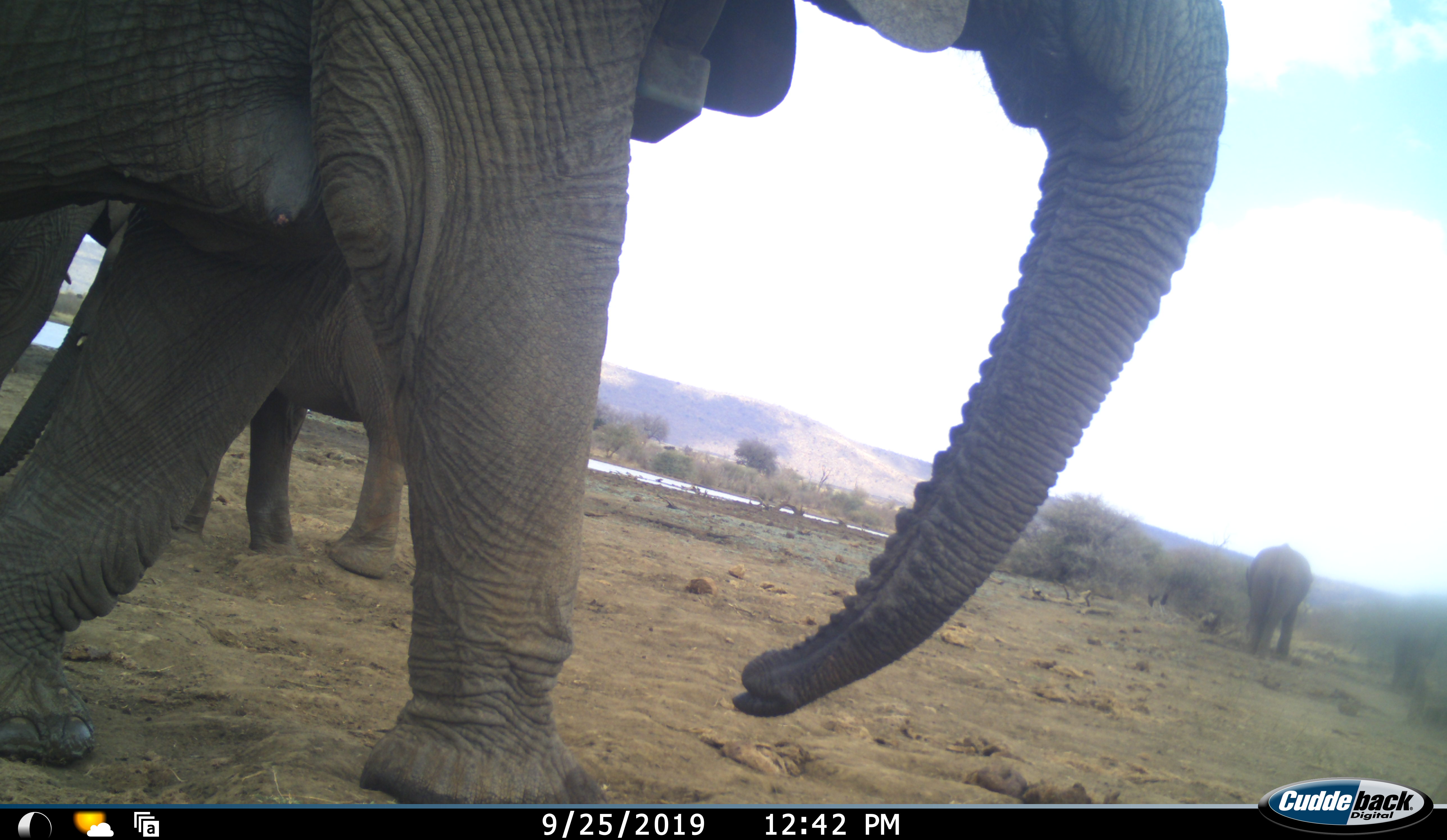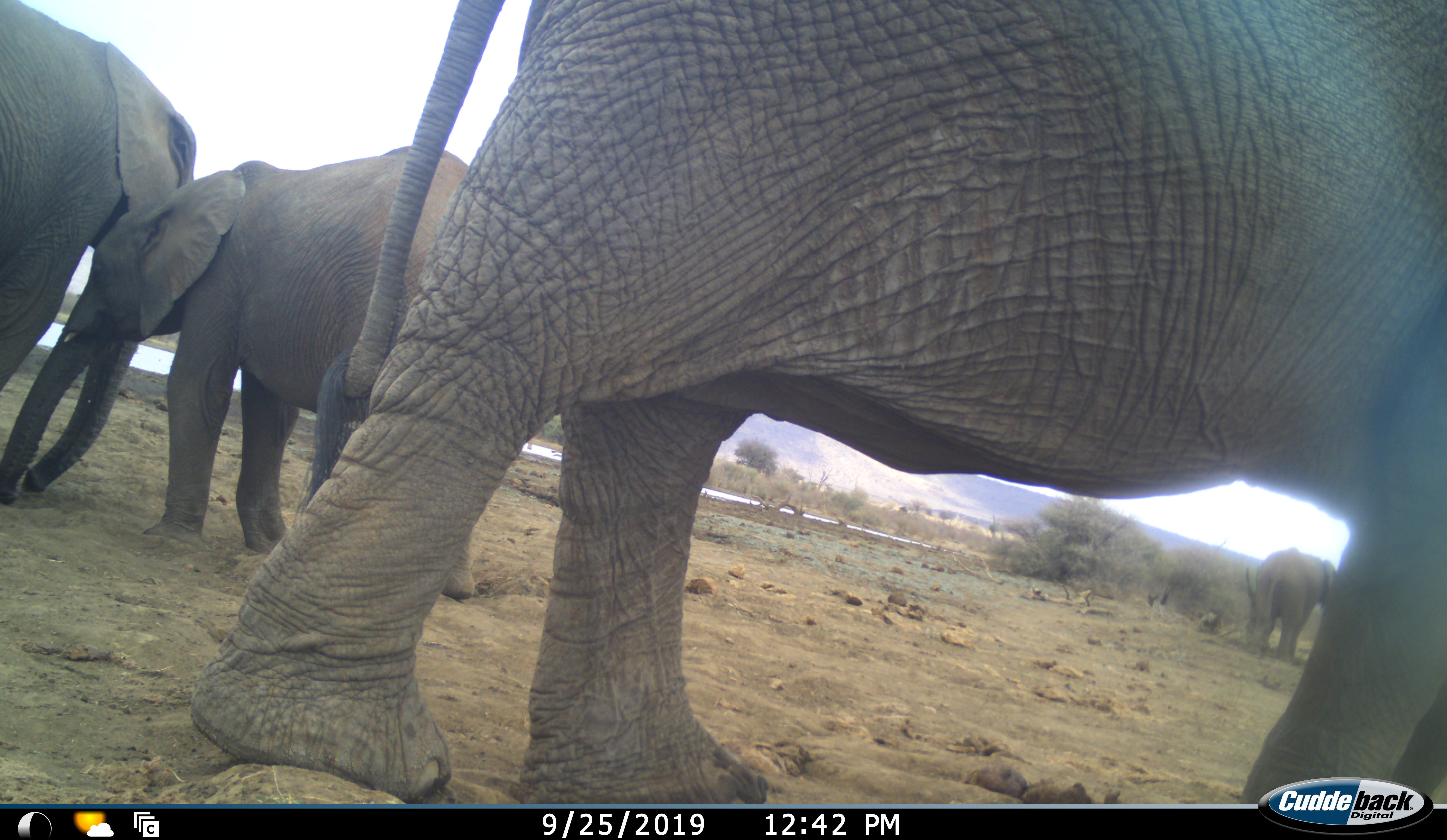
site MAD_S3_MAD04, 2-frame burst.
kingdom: Animalia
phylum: Chordata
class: Mammalia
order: Proboscidea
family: Elephantidae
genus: Loxodonta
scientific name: Loxodonta africana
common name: african bush elephant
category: elephant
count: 4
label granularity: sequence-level